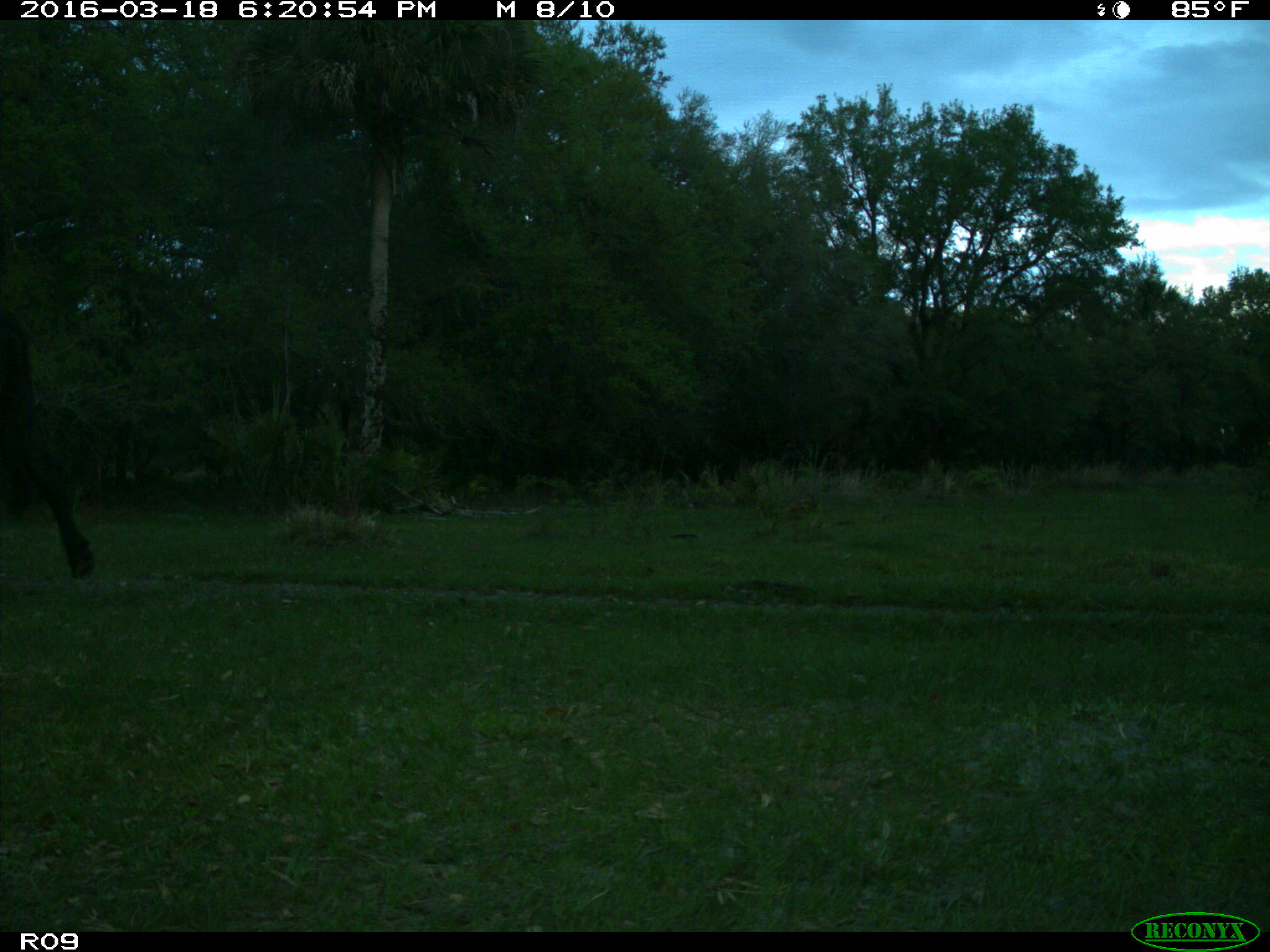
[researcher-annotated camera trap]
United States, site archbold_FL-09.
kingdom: Animalia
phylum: Chordata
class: Mammalia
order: Artiodactyla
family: Bovidae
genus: Bos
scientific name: Bos taurus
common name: domestic cow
Bos taurus (domestic cow).